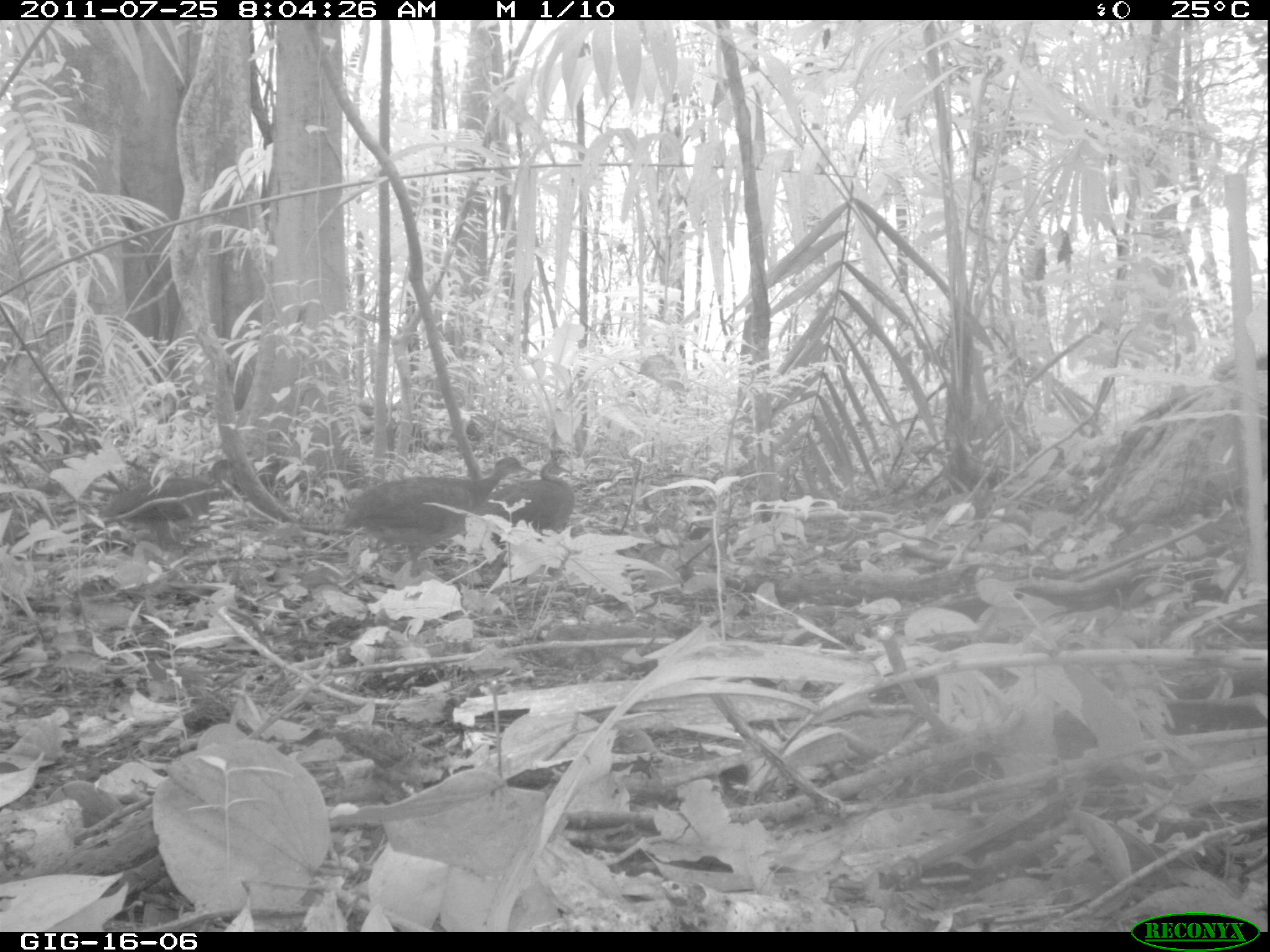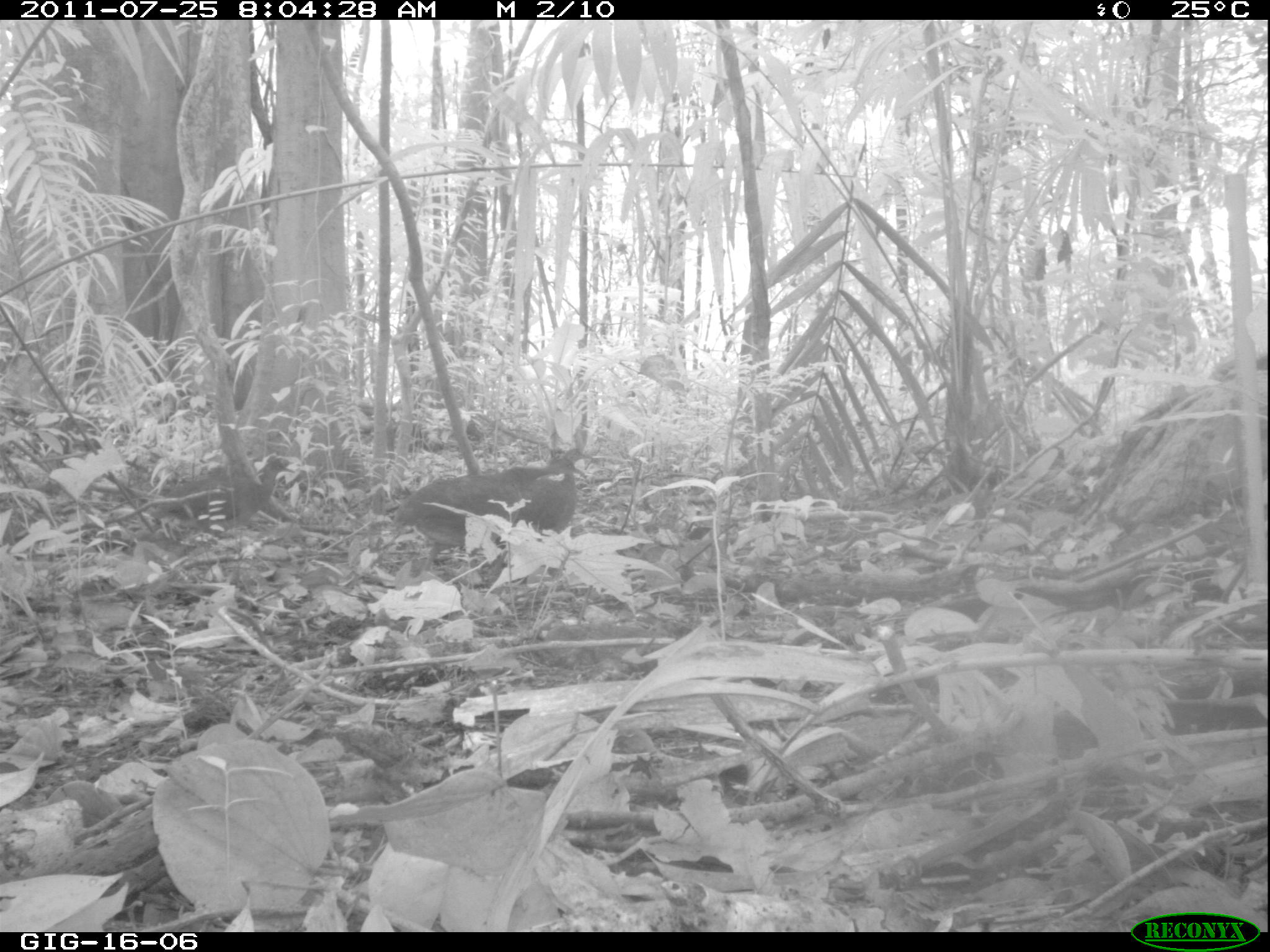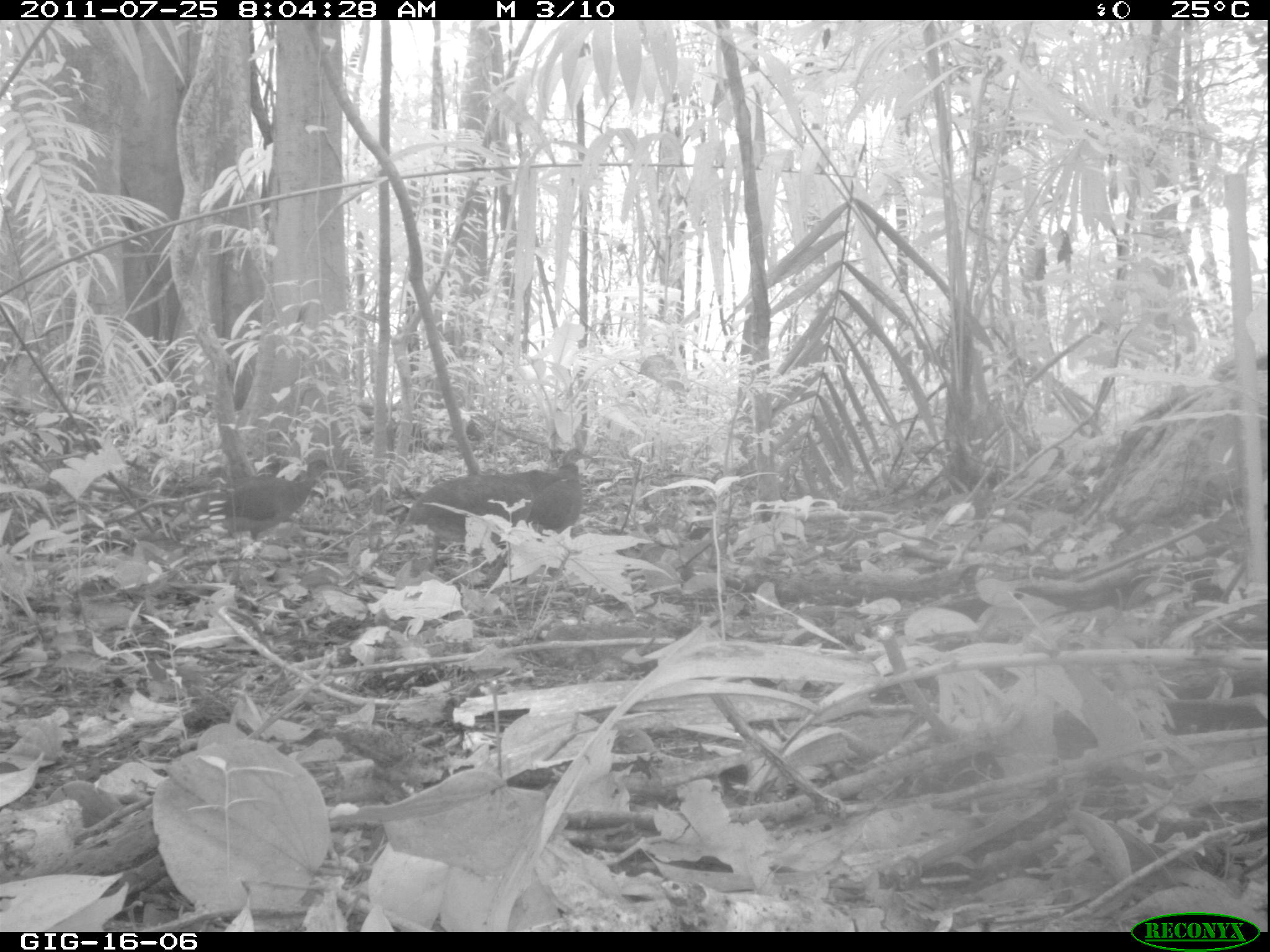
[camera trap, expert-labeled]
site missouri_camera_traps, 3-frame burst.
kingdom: Animalia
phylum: Chordata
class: Aves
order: Tinamiformes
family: Tinamidae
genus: Tinamus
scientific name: Tinamus major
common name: great tinamou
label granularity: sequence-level